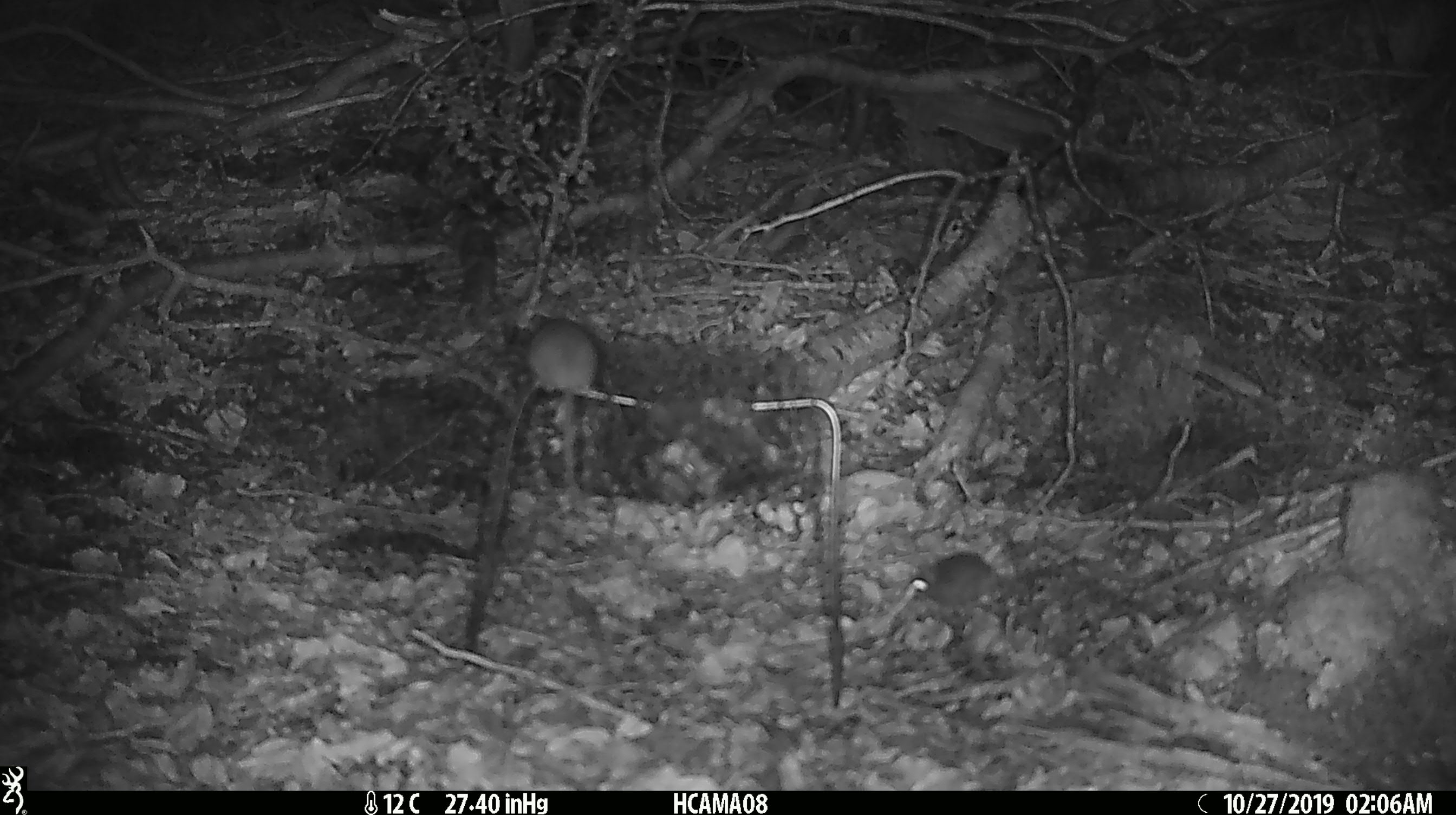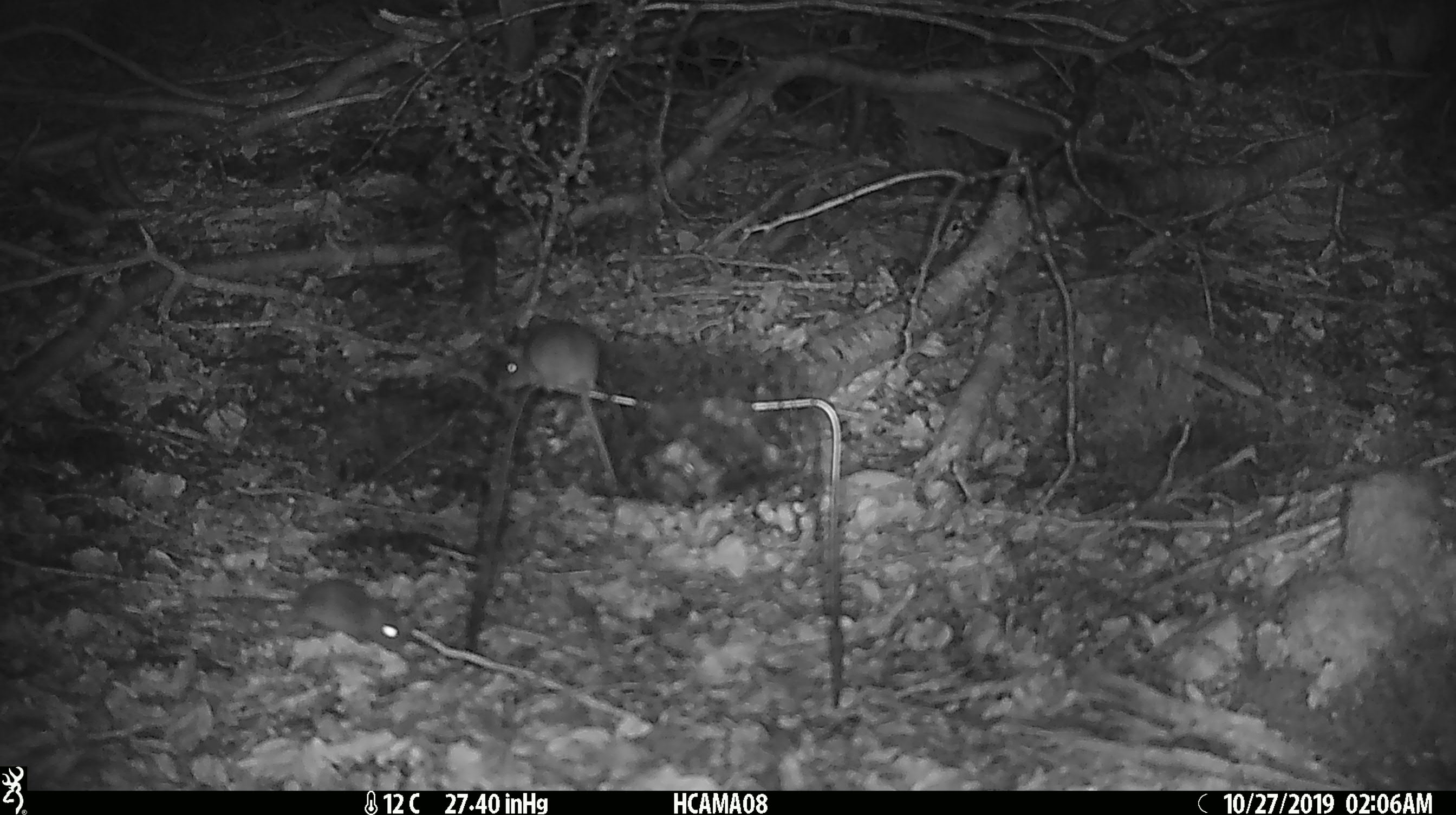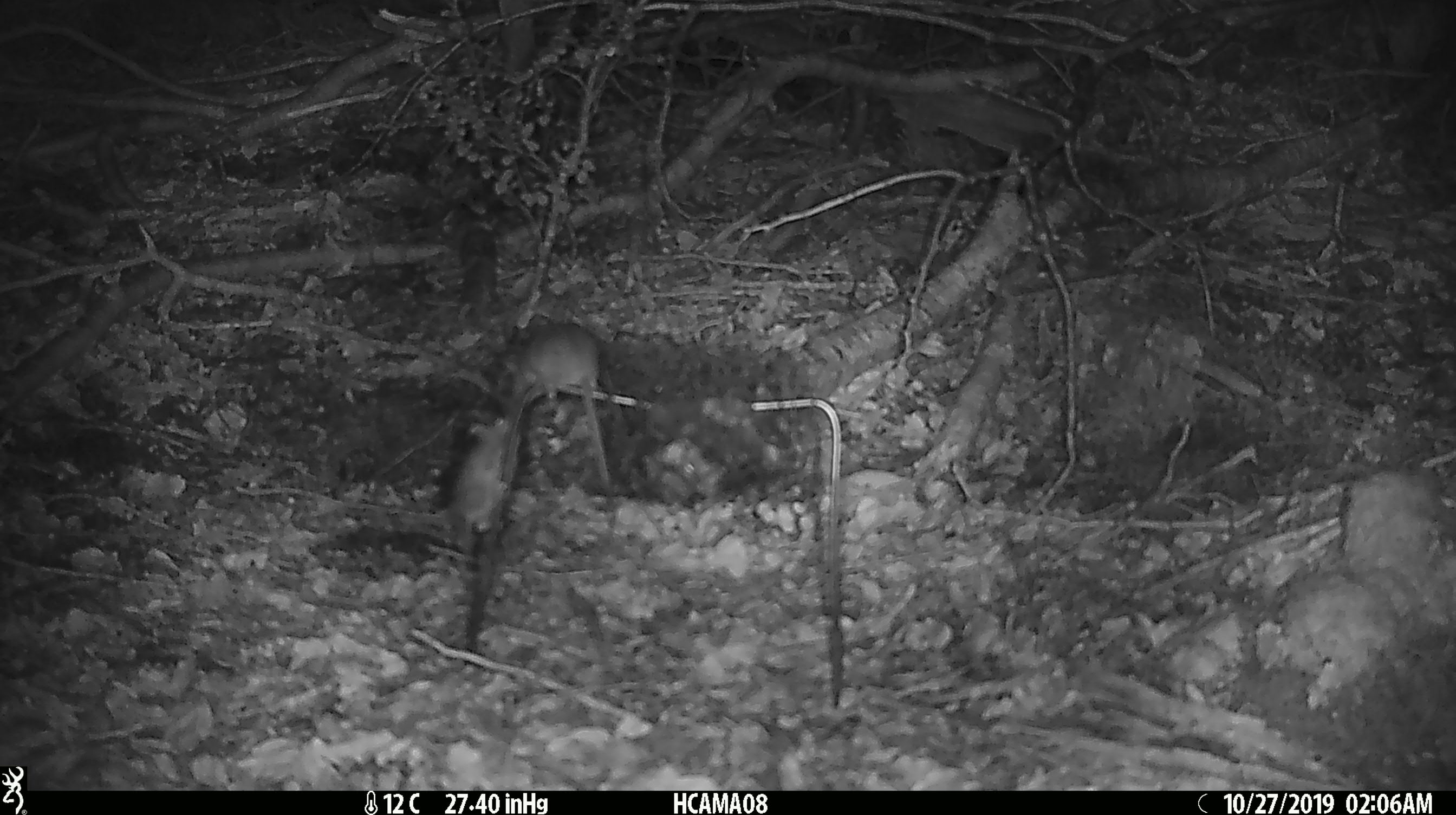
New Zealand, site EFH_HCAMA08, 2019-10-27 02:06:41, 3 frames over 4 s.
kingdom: Animalia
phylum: Chordata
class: Mammalia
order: Rodentia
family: Muridae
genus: Mus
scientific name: Mus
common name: mouse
Mouse (Mus).